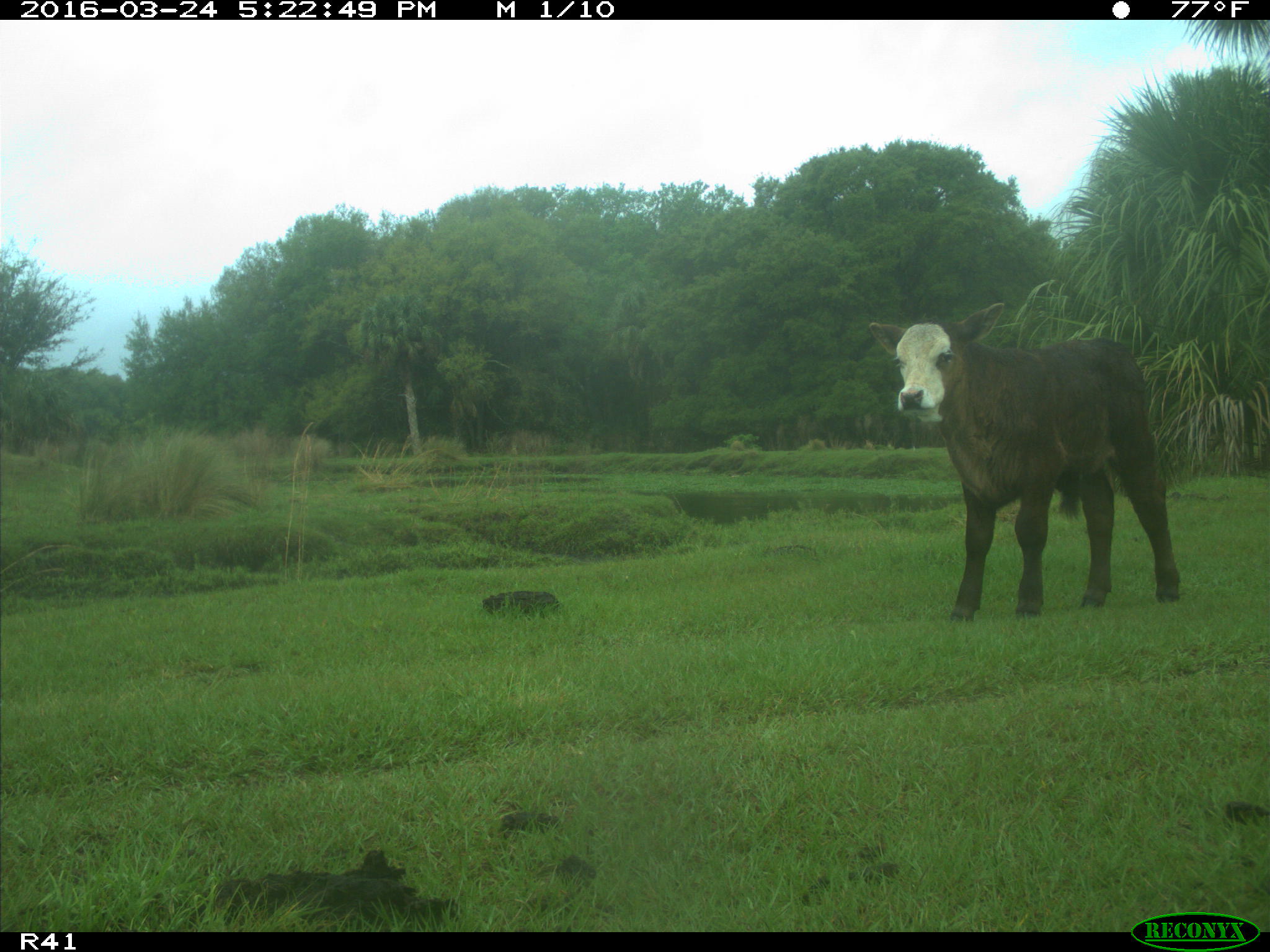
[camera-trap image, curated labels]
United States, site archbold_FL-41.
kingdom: Animalia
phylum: Chordata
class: Mammalia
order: Artiodactyla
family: Bovidae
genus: Bos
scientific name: Bos taurus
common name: domestic cow